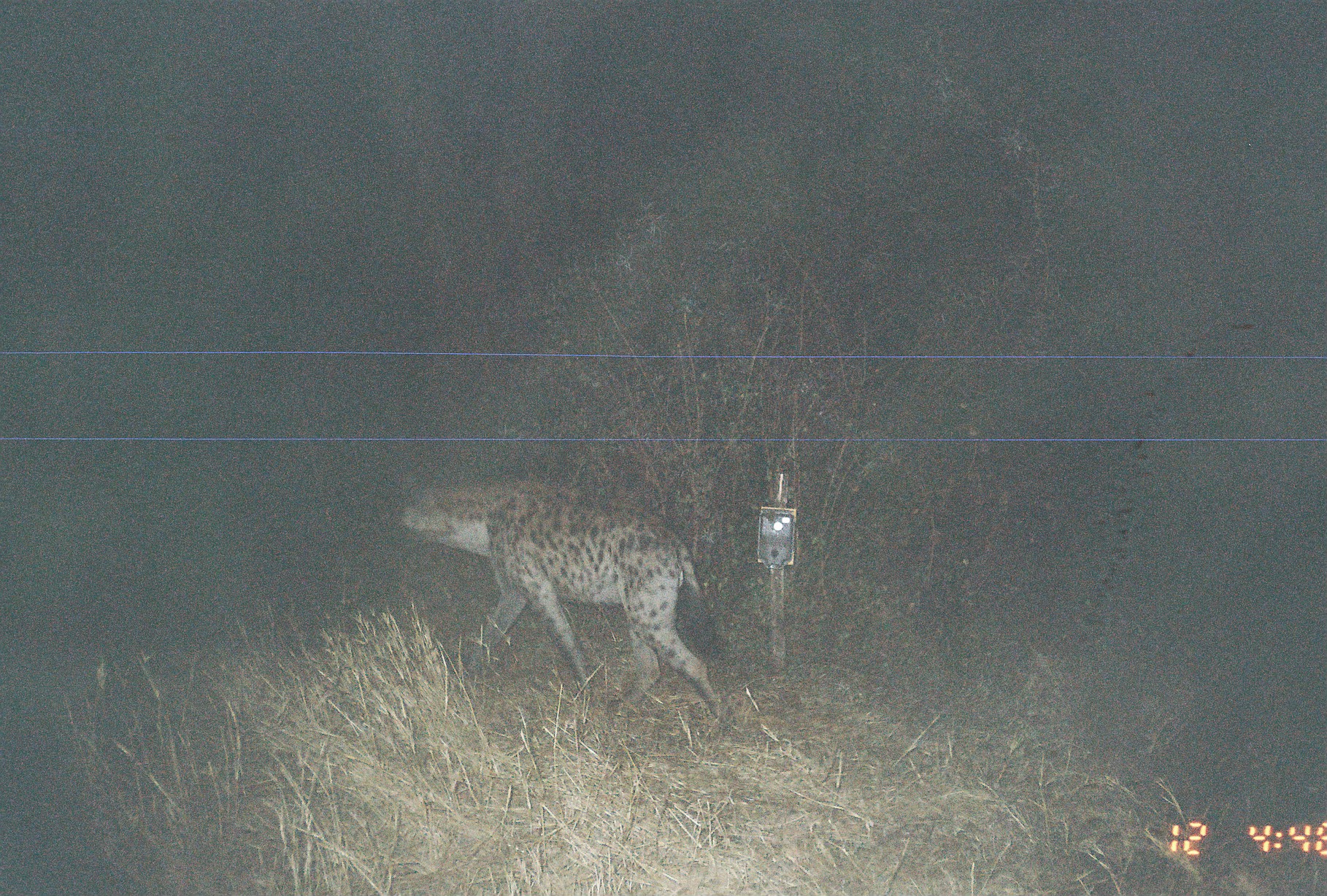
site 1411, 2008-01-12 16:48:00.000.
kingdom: Animalia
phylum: Chordata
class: Mammalia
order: Carnivora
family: Hyaenidae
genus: Crocuta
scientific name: Crocuta crocuta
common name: spotted hyena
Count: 1.